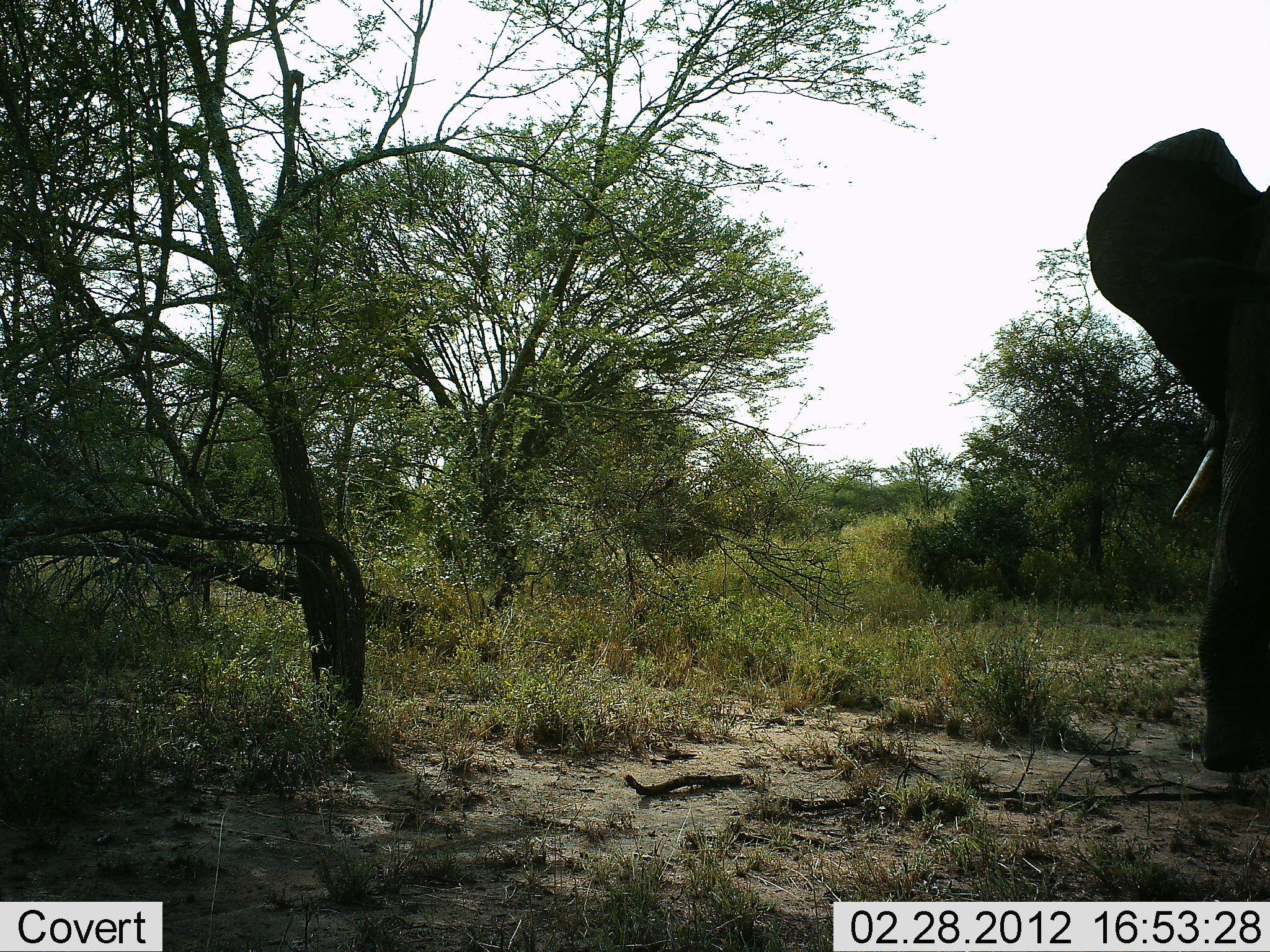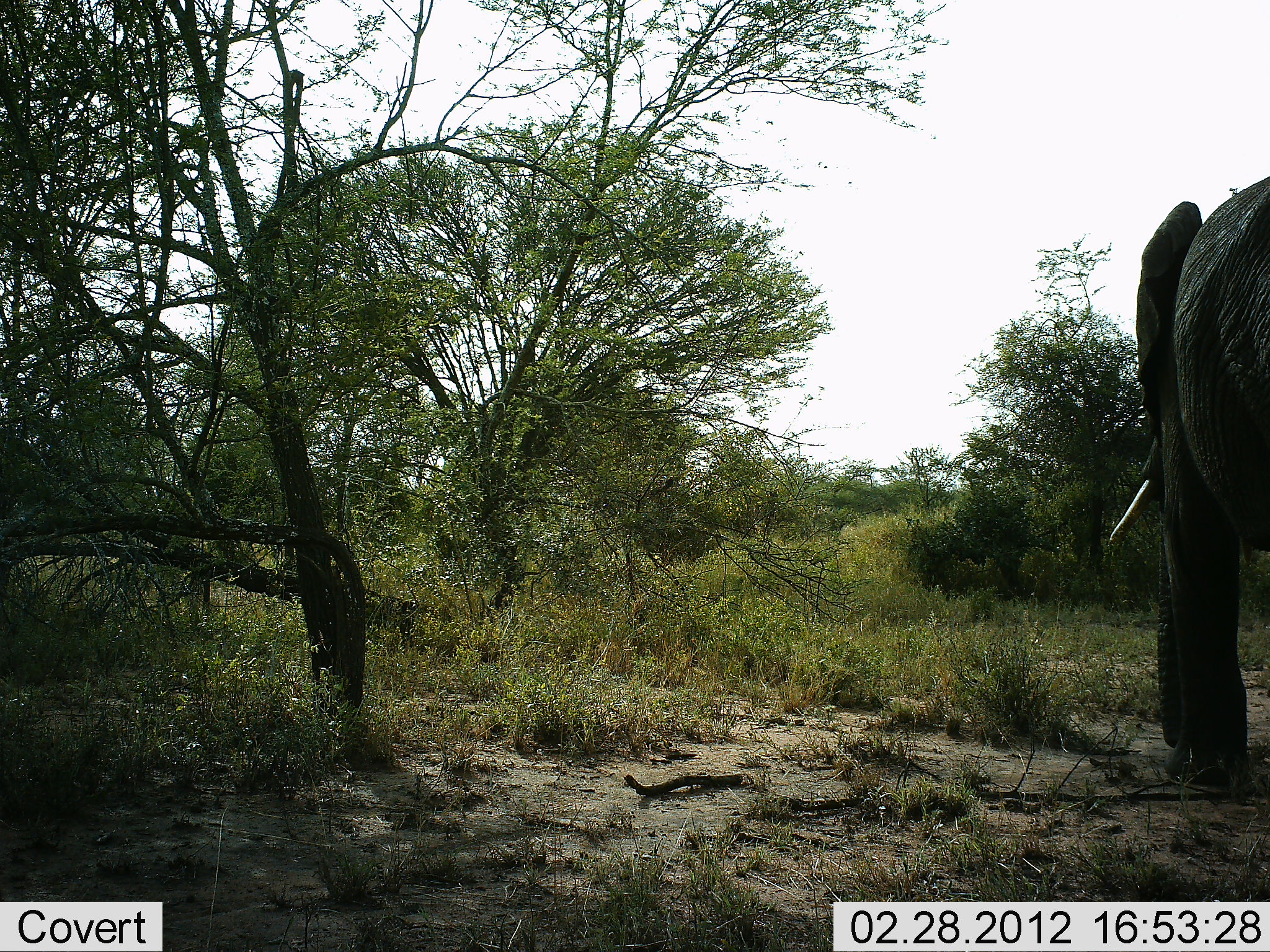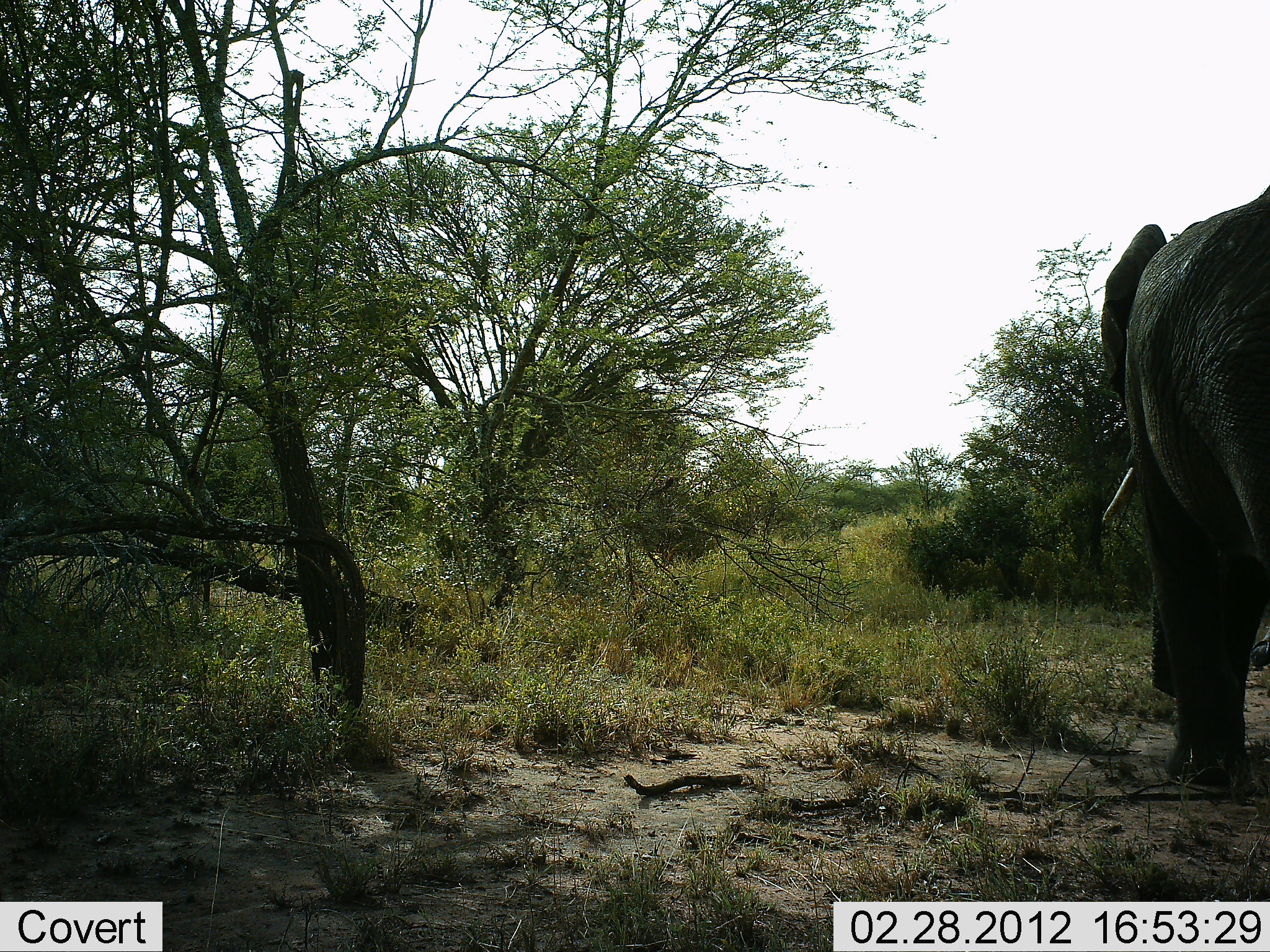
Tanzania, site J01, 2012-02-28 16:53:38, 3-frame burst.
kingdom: Animalia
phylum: Chordata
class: Mammalia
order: Proboscidea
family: Elephantidae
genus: Loxodonta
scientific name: Loxodonta africana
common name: african bush elephant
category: elephant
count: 1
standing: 19%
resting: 0%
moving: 88%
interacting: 0%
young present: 6%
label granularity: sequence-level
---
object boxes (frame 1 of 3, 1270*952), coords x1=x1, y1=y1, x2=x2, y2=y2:
animal: x1=1084, y1=122, x2=1268, y2=776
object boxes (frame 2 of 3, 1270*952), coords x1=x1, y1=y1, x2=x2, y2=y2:
animal: x1=1105, y1=175, x2=1266, y2=801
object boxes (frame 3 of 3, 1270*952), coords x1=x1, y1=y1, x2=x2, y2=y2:
animal: x1=1096, y1=178, x2=1268, y2=798